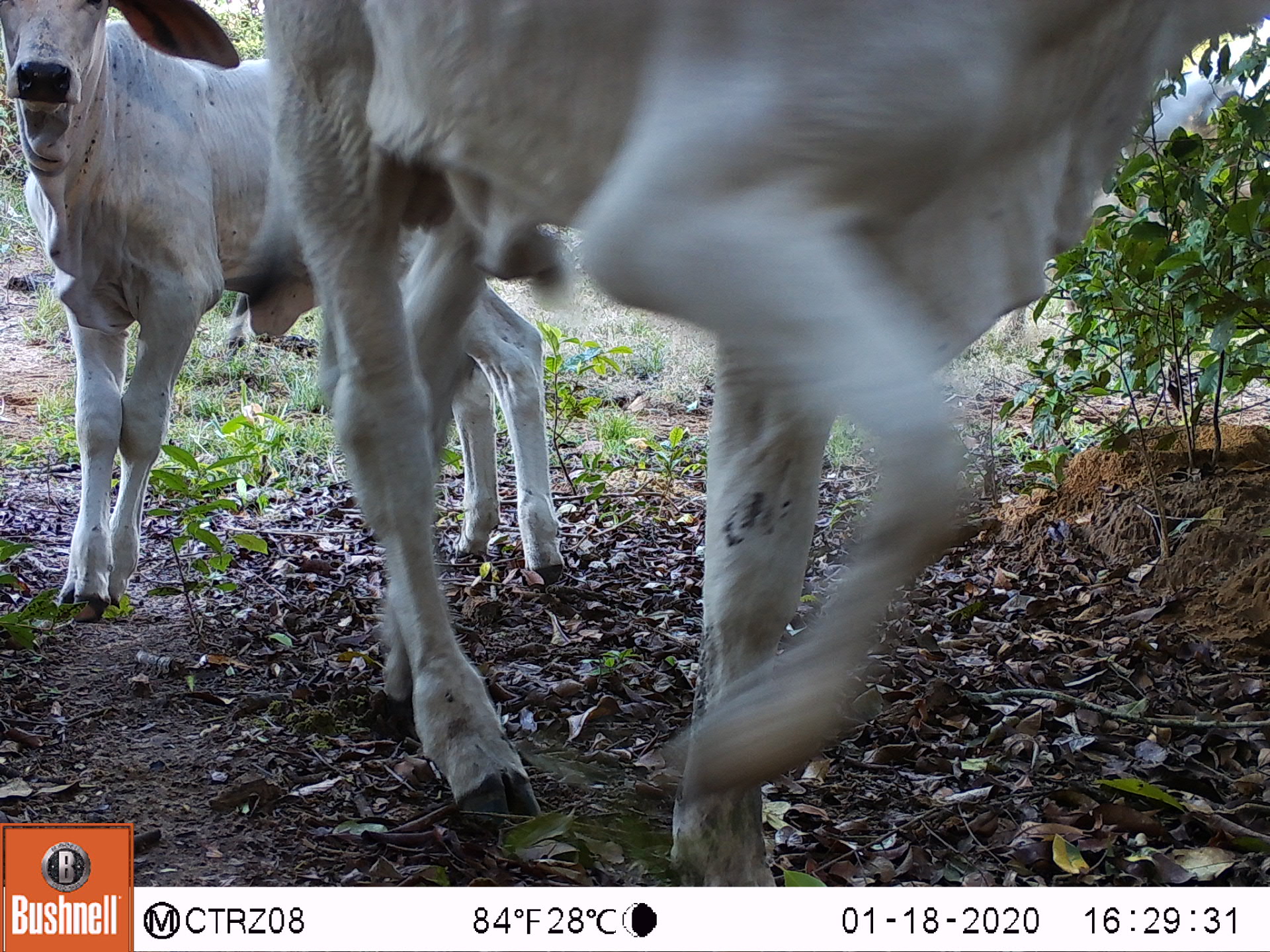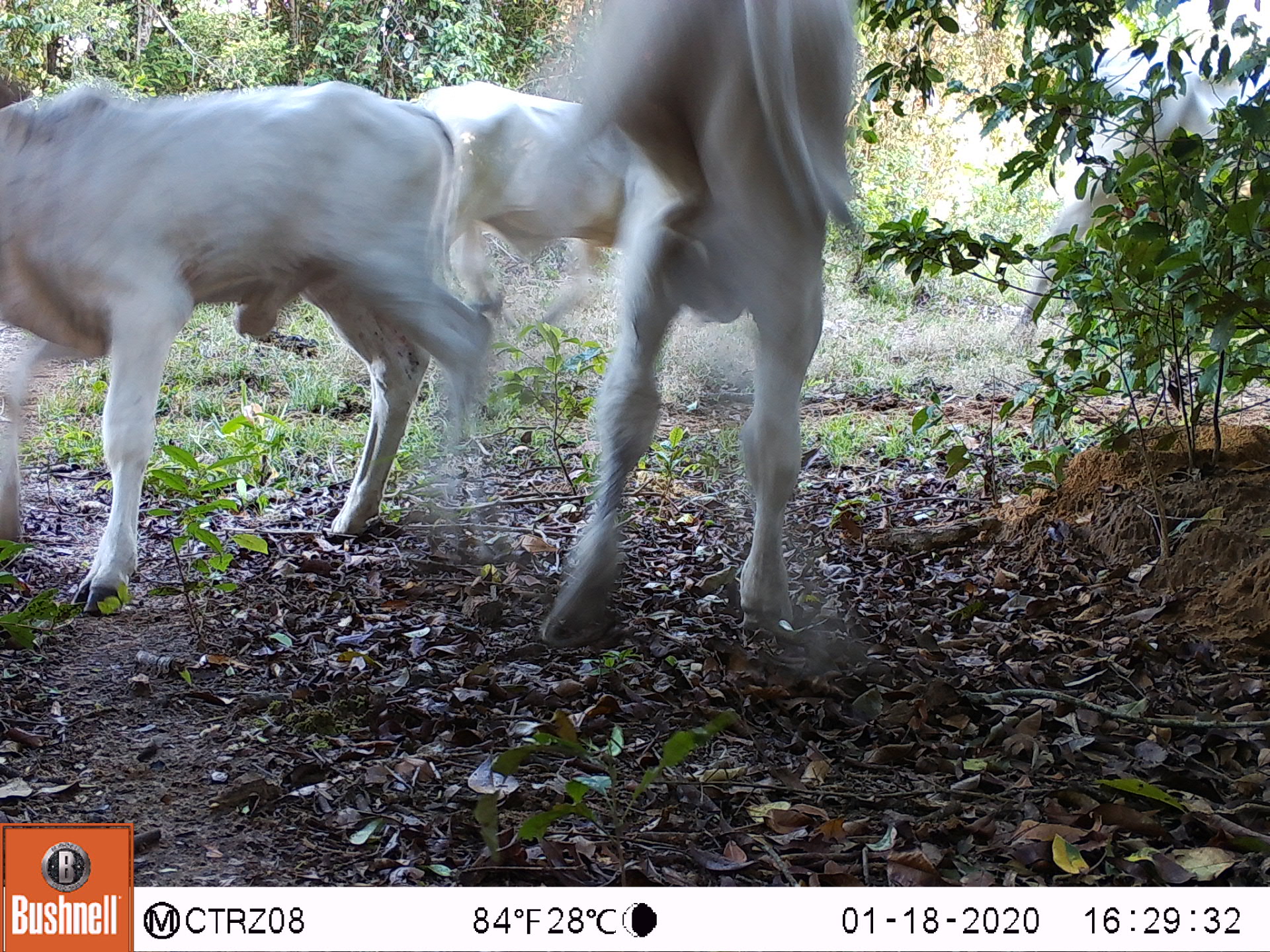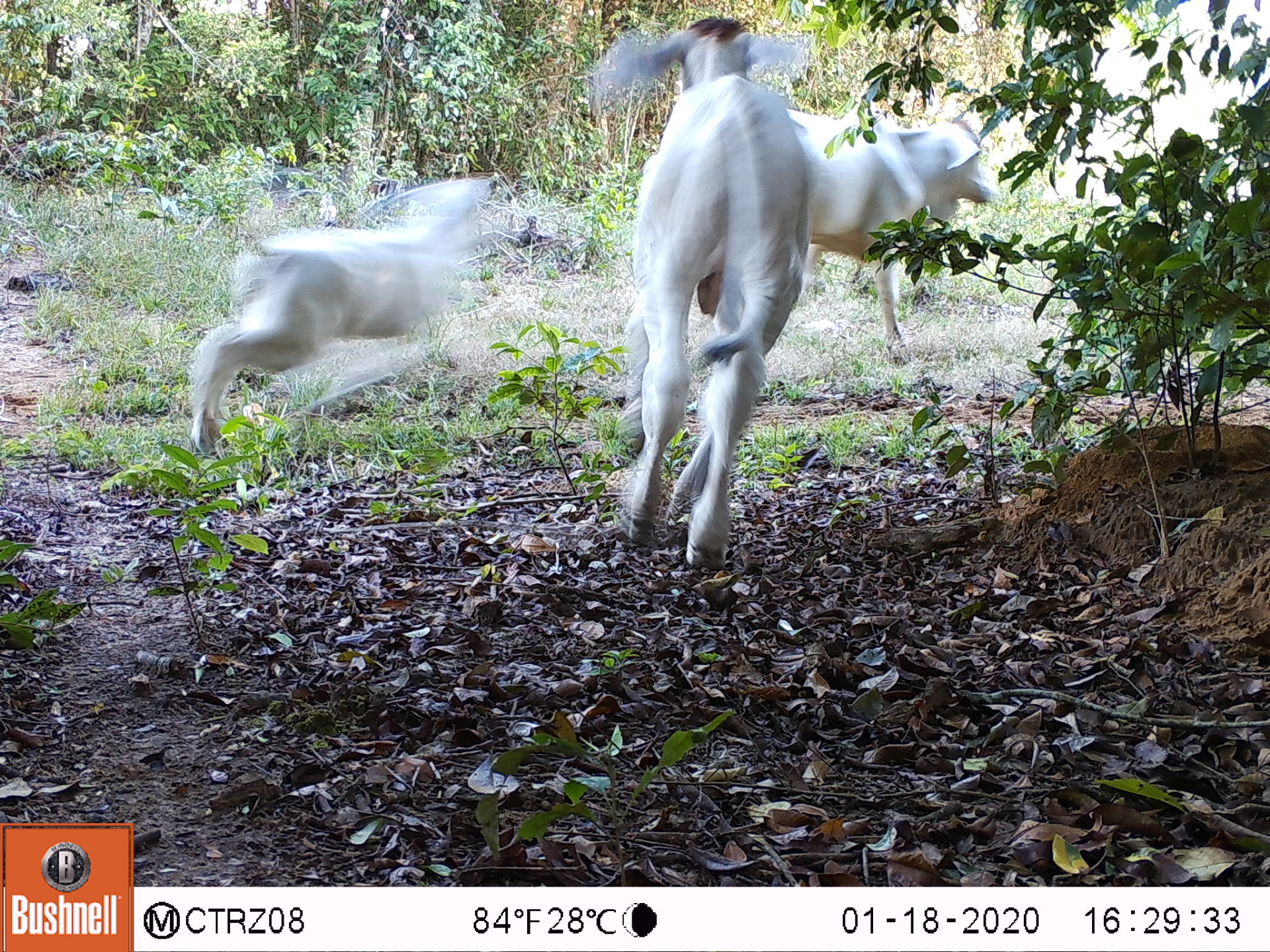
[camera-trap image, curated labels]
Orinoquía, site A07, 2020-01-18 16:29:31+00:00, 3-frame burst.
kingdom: Animalia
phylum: Chordata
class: Mammalia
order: Artiodactyla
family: Bovidae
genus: Bos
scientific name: Bos taurus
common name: cow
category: cattle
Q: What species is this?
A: Cattle (cow) (Bos taurus).